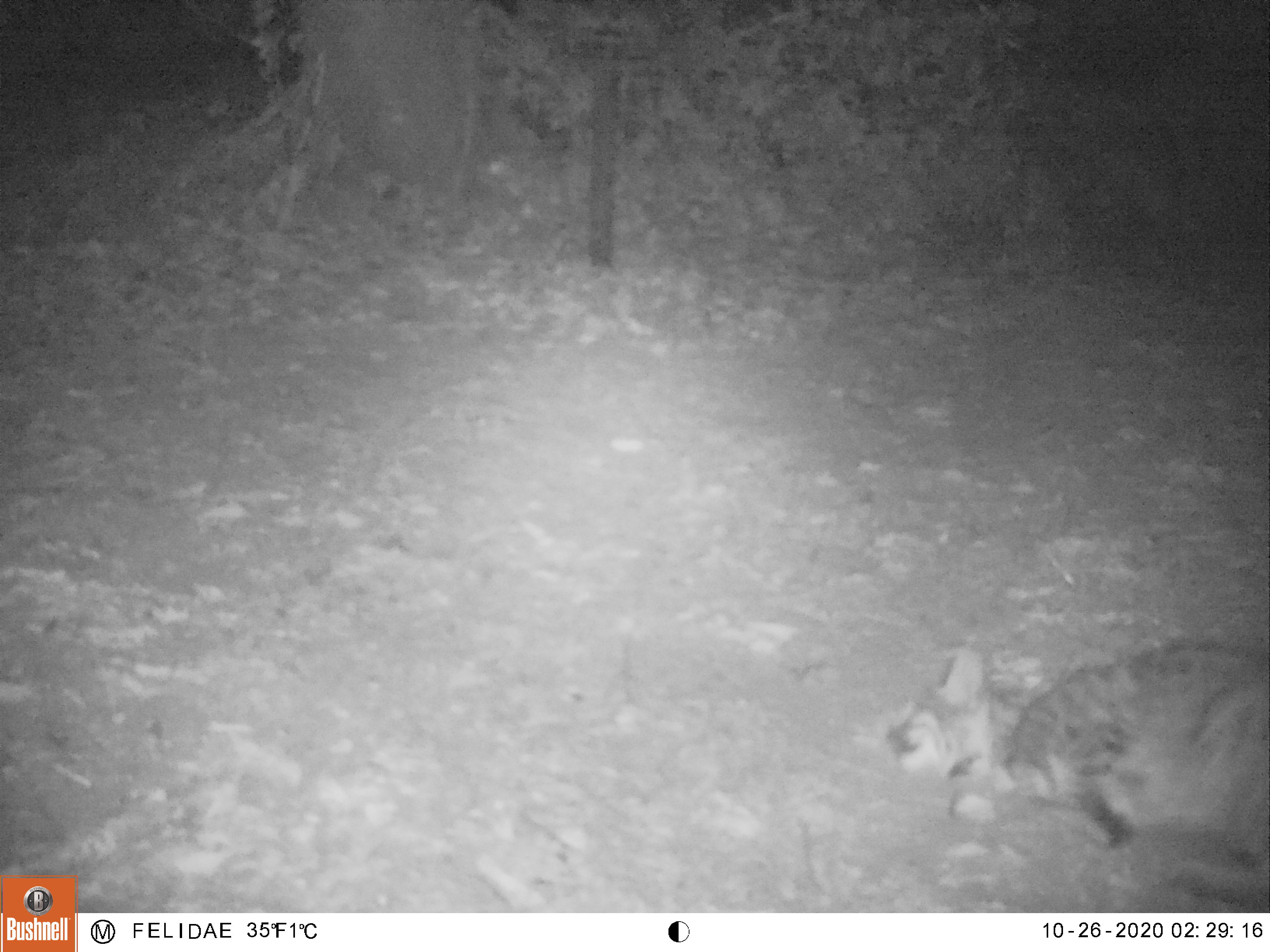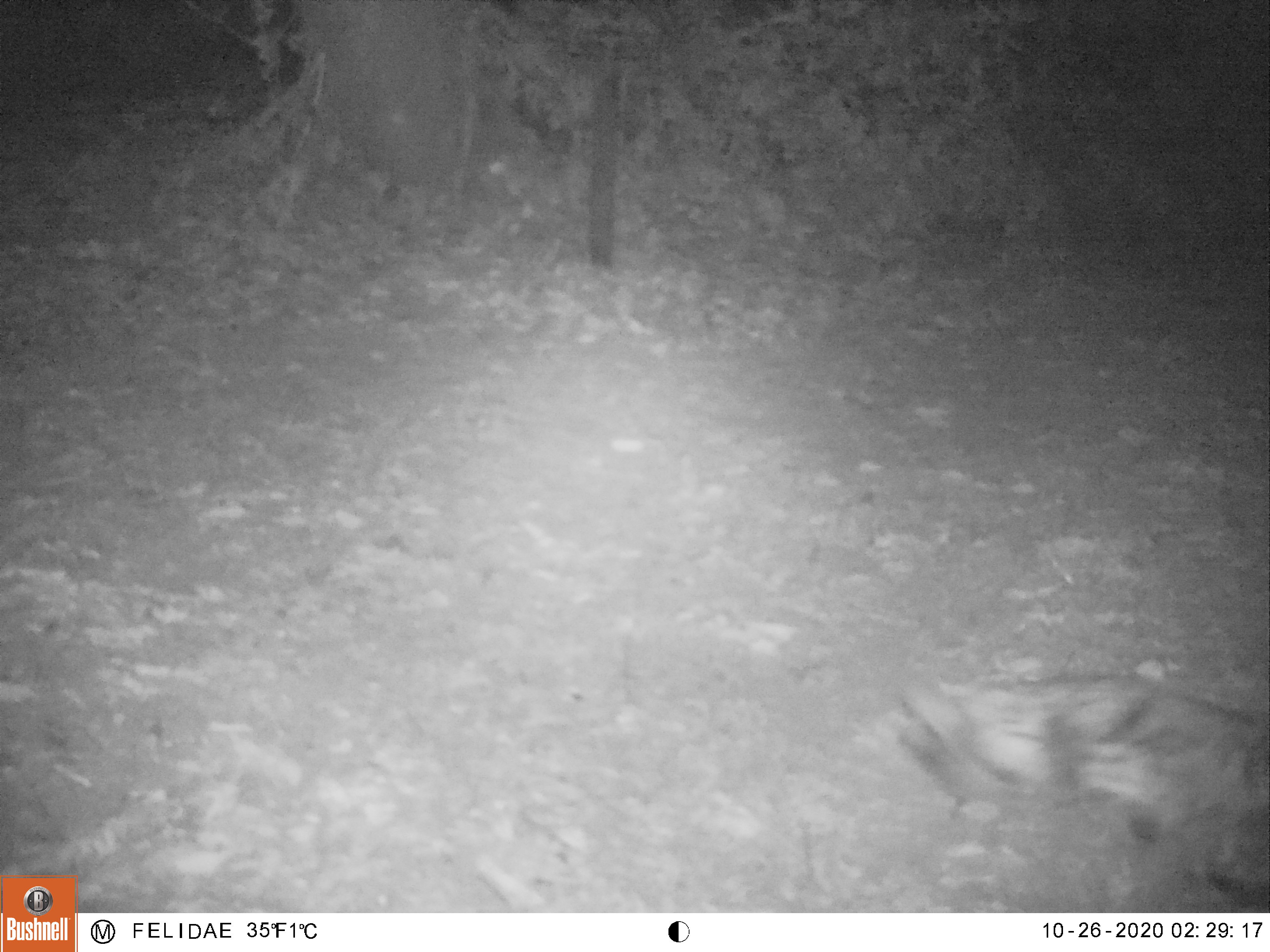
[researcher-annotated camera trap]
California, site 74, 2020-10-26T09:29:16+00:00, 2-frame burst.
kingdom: Animalia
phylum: Chordata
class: Mammalia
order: Carnivora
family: Felidae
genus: Lynx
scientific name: Lynx rufus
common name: bobcat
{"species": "bobcat (Lynx rufus)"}